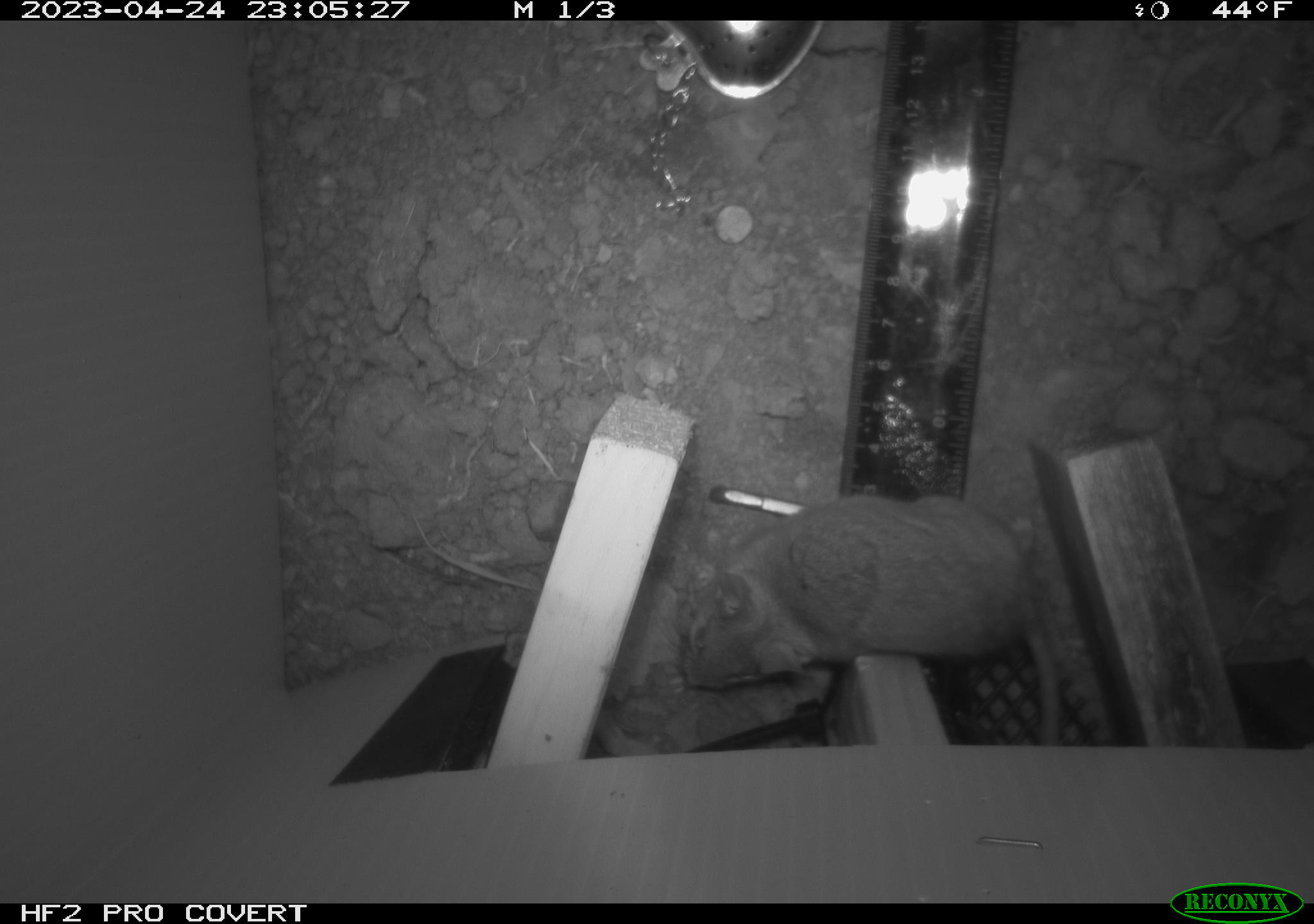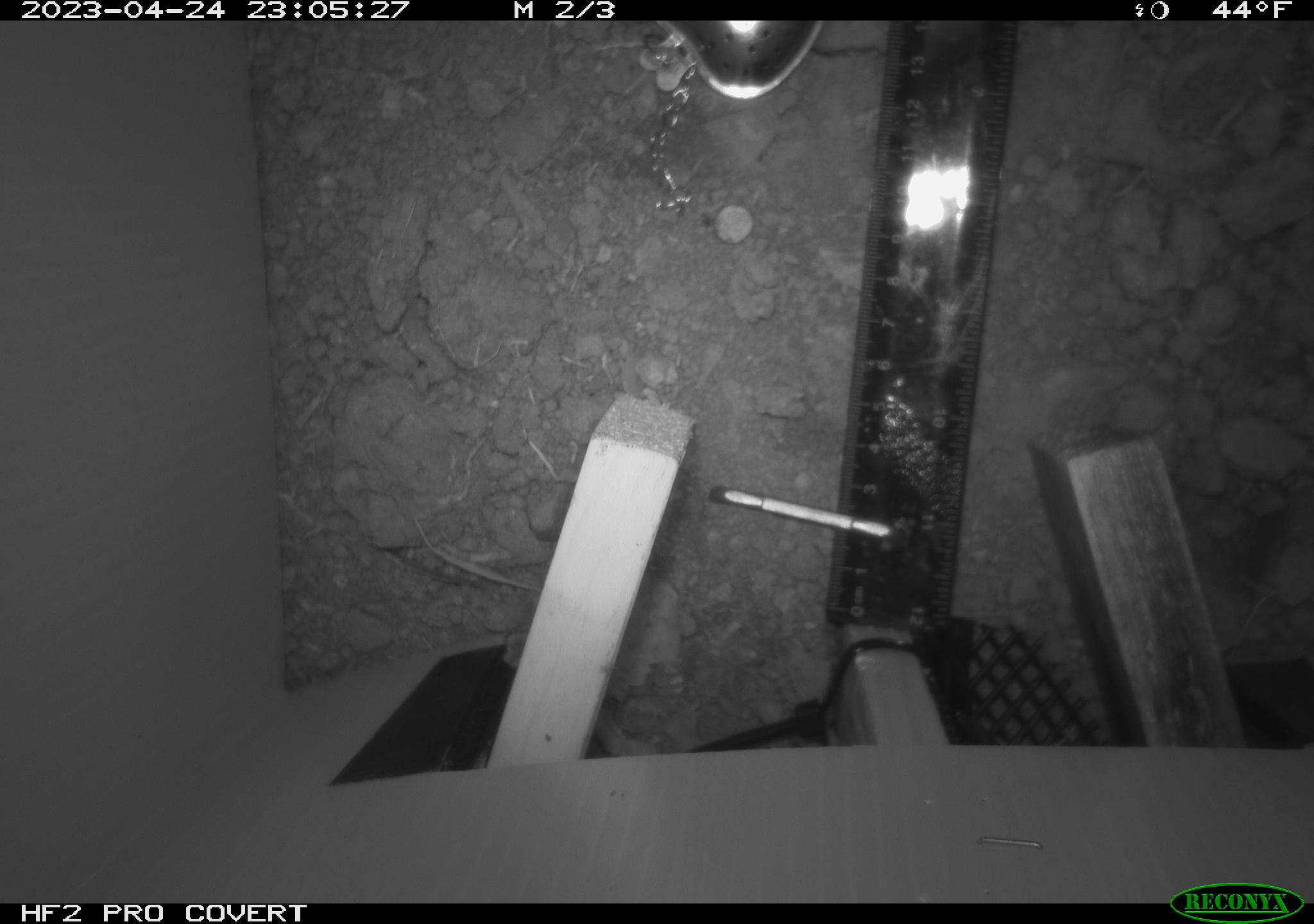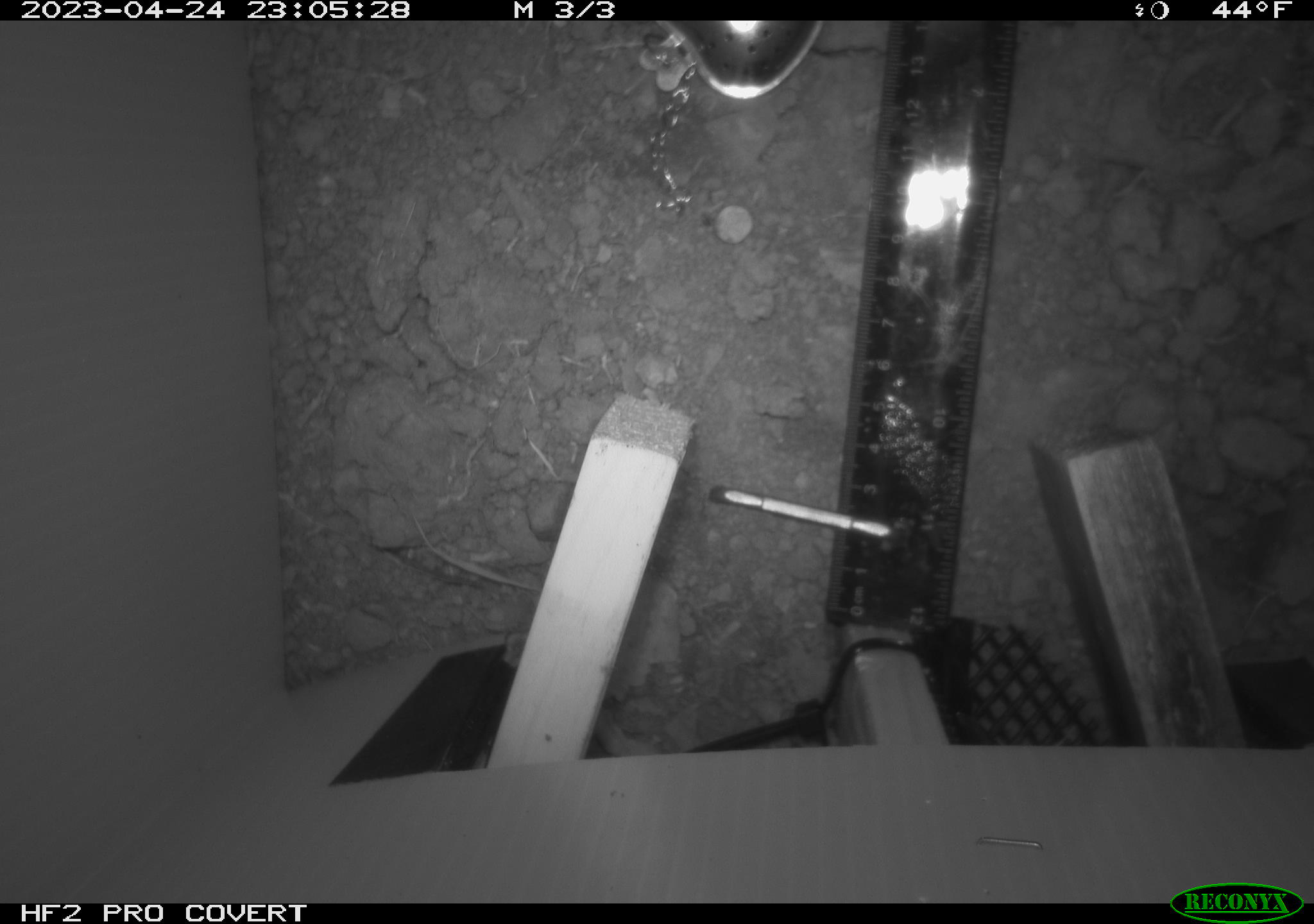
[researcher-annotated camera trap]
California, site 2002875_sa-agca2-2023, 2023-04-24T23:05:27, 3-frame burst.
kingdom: Animalia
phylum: Chordata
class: Mammalia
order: Rodentia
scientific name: Rodentia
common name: mouse species